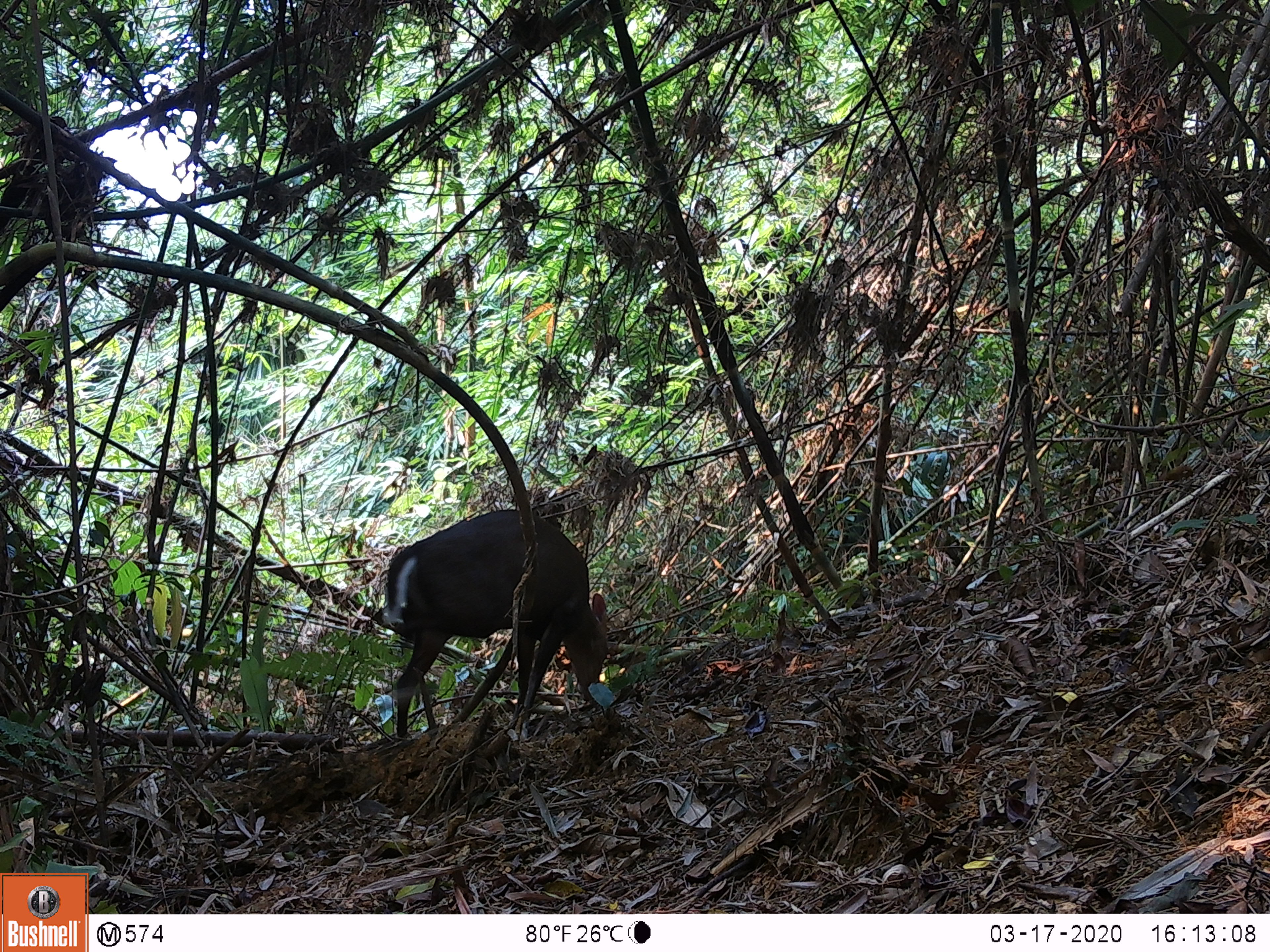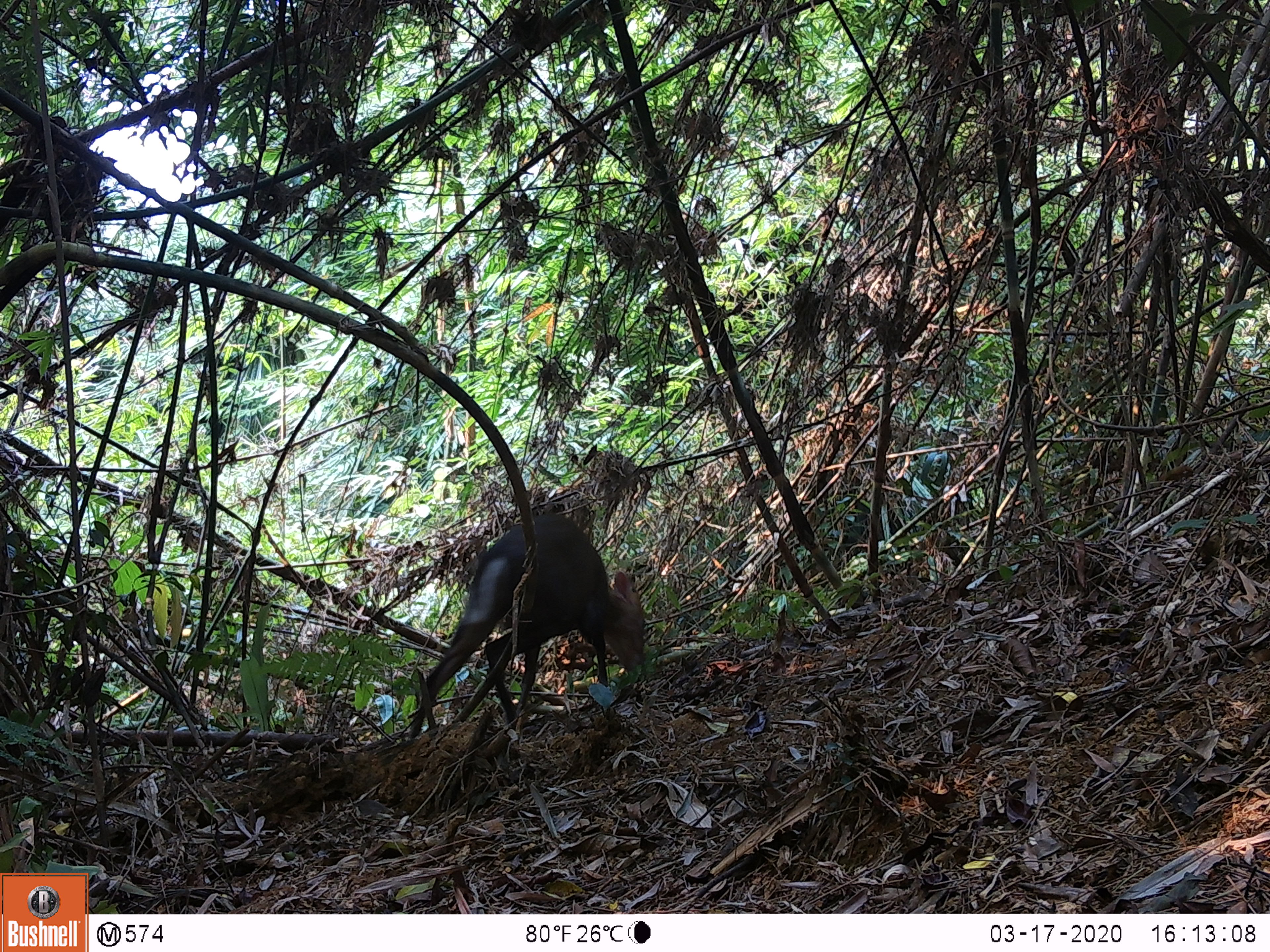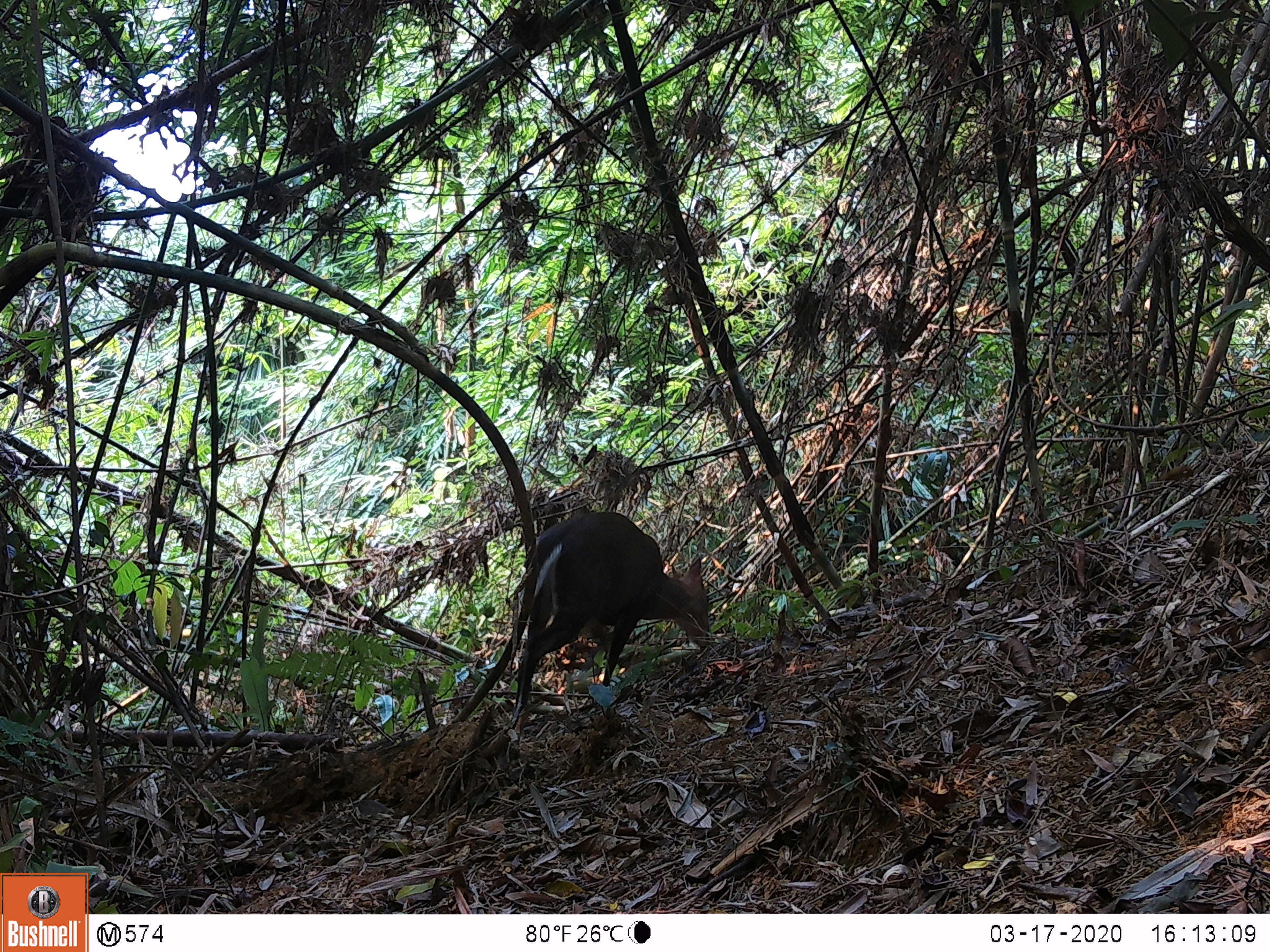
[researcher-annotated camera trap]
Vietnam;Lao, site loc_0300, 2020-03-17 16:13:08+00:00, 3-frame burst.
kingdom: Animalia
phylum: Chordata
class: Mammalia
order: Artiodactyla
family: Cervidae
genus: Muntiacus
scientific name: Muntiacus rooseveltorum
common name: roosevelt's muntjac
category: roosevelts muntjac group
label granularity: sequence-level